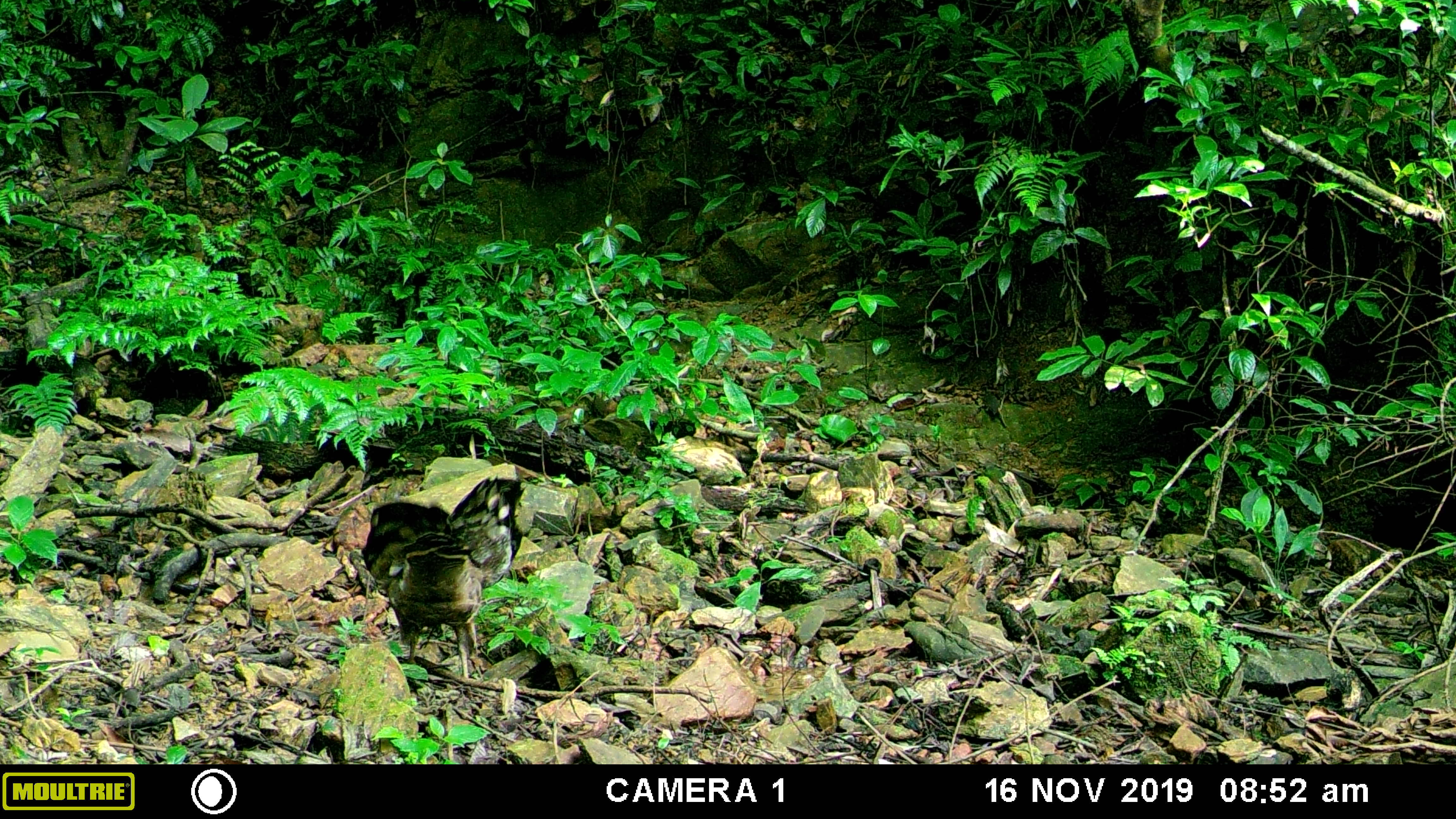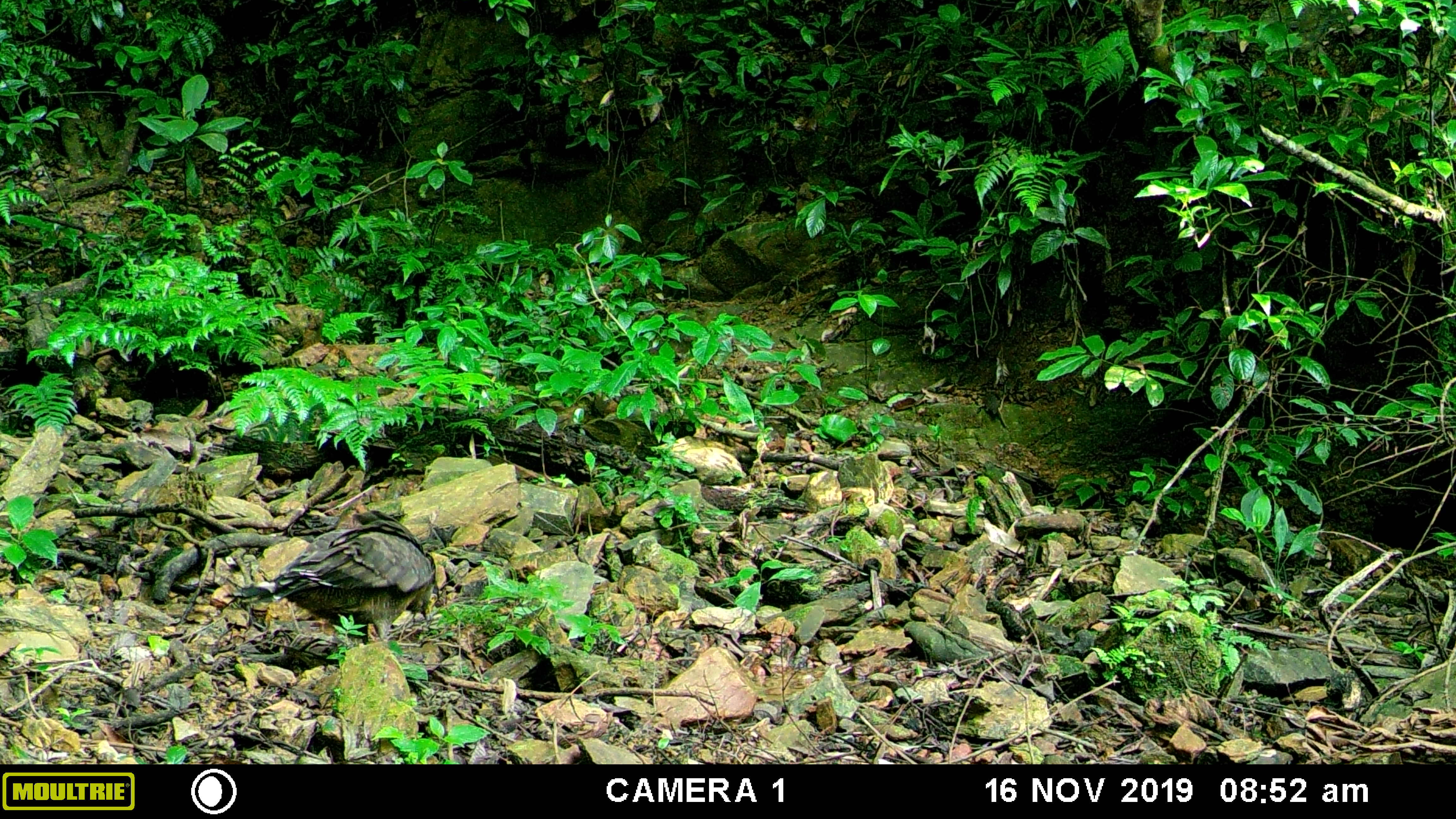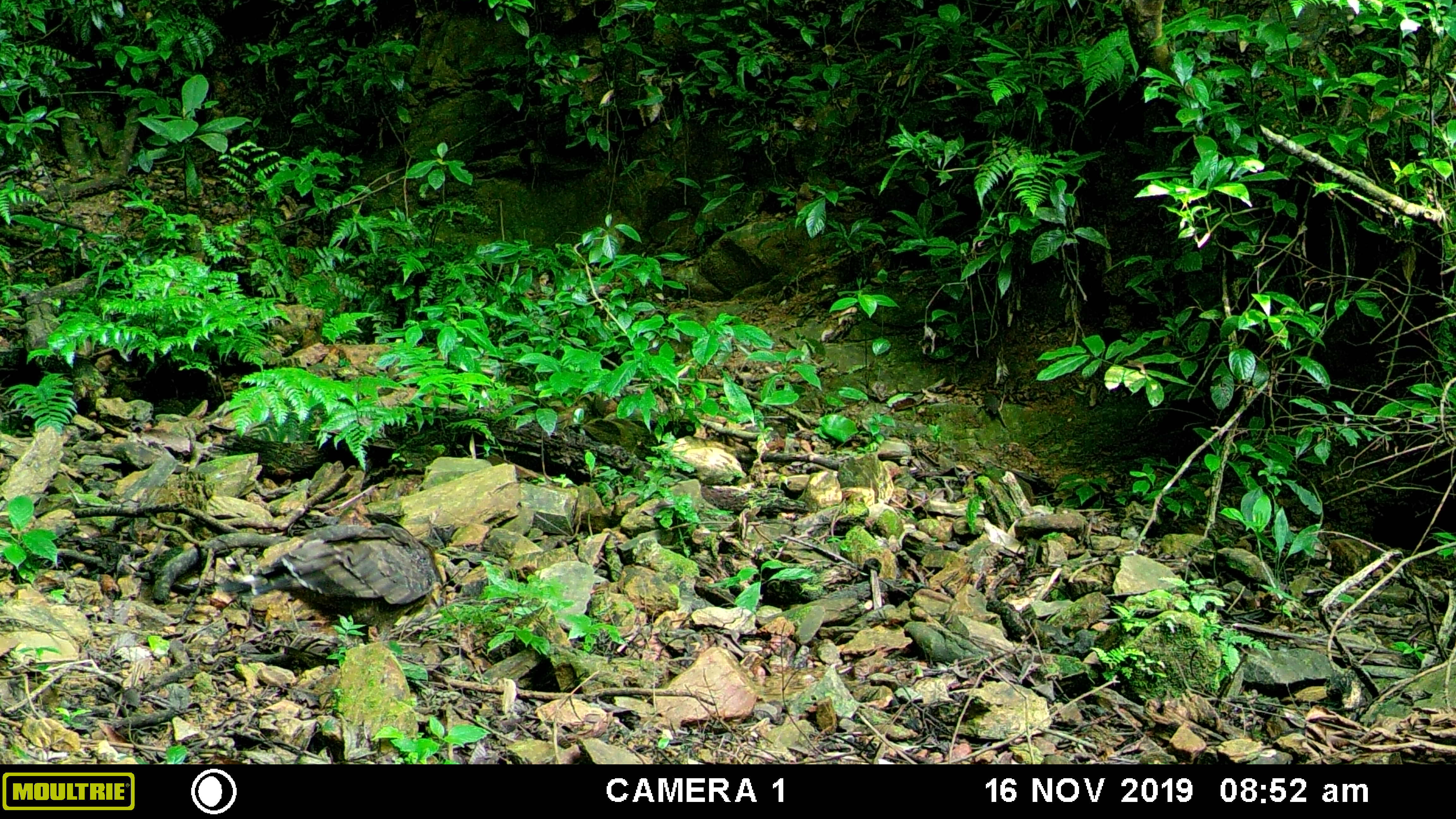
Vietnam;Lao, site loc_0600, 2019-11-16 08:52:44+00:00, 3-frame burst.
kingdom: Animalia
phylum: Chordata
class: Aves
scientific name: Aves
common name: bird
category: unidentified bird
Unidentified bird (bird) (Aves). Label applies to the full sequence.